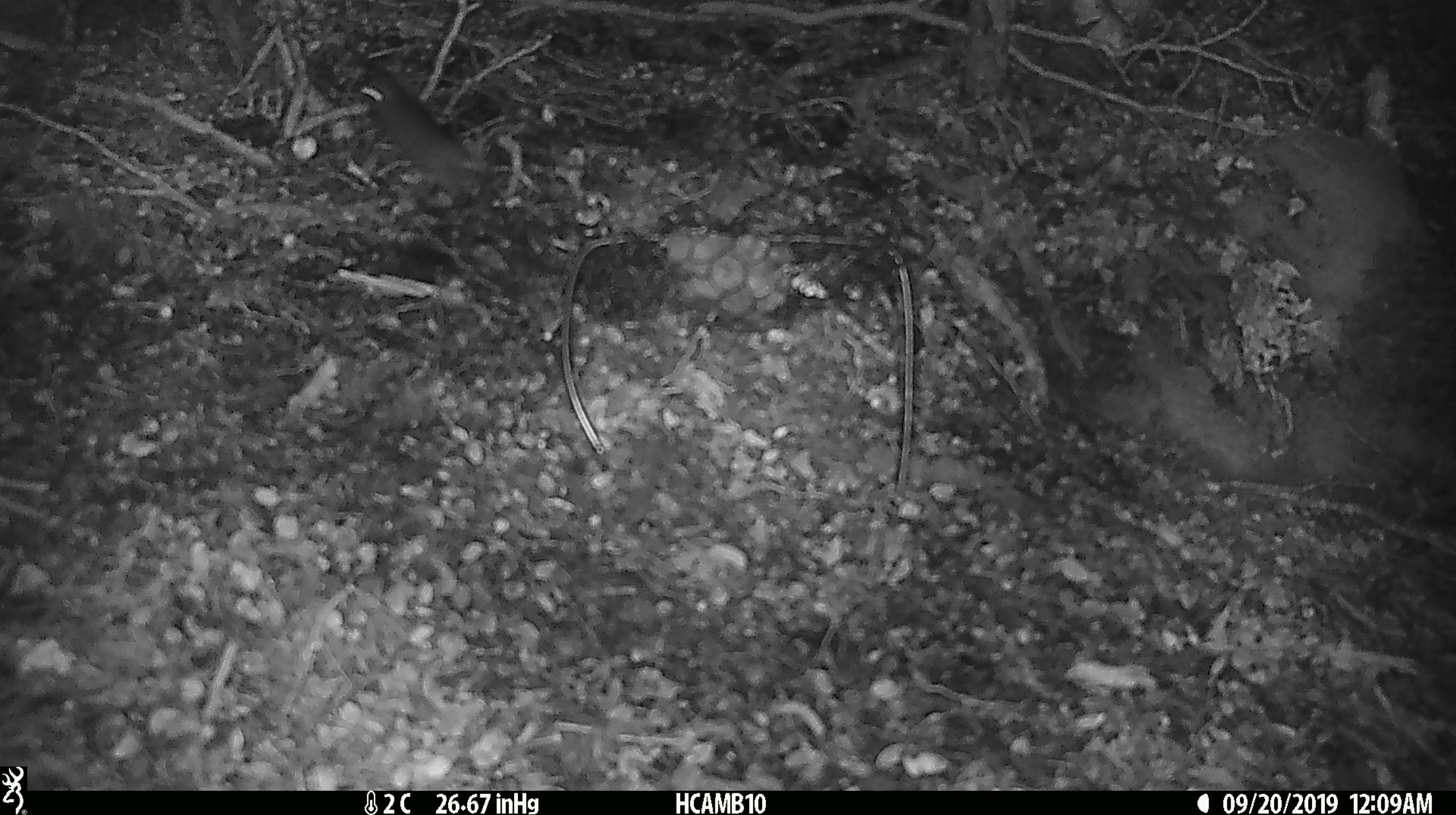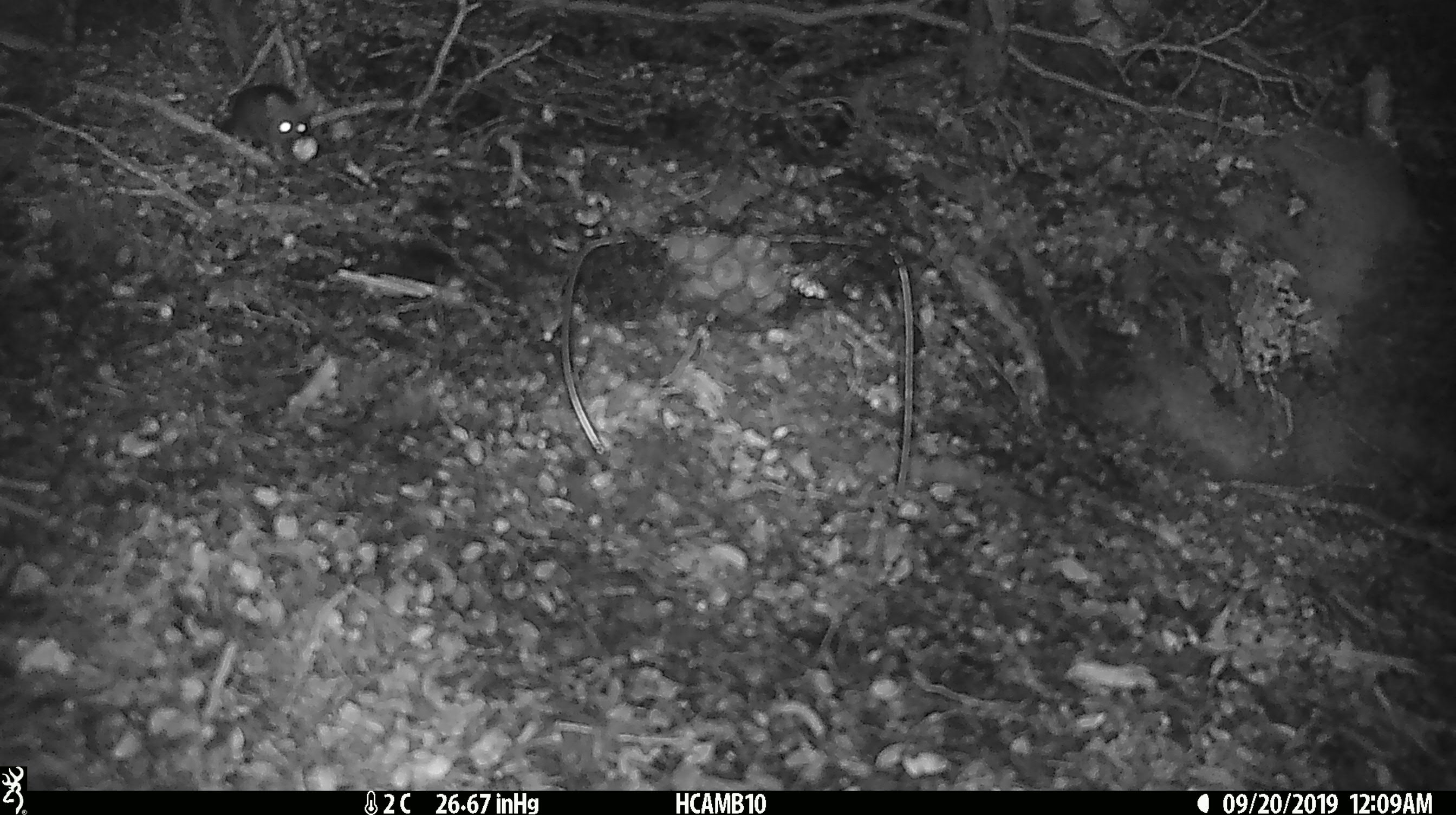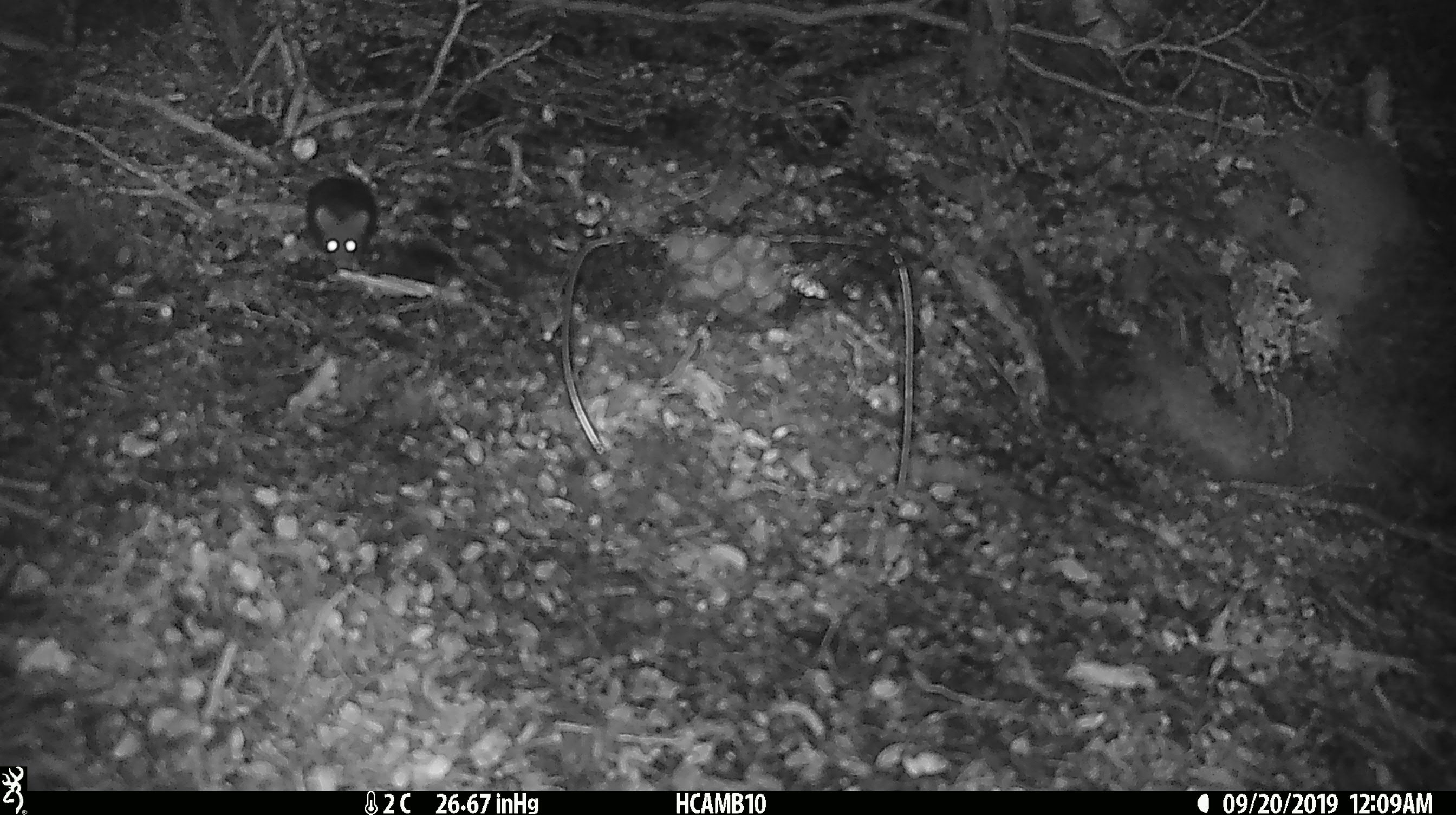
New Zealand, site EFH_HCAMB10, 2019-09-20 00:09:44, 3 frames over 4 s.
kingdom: Animalia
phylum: Chordata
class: Mammalia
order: Rodentia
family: Muridae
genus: Mus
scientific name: Mus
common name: mouse